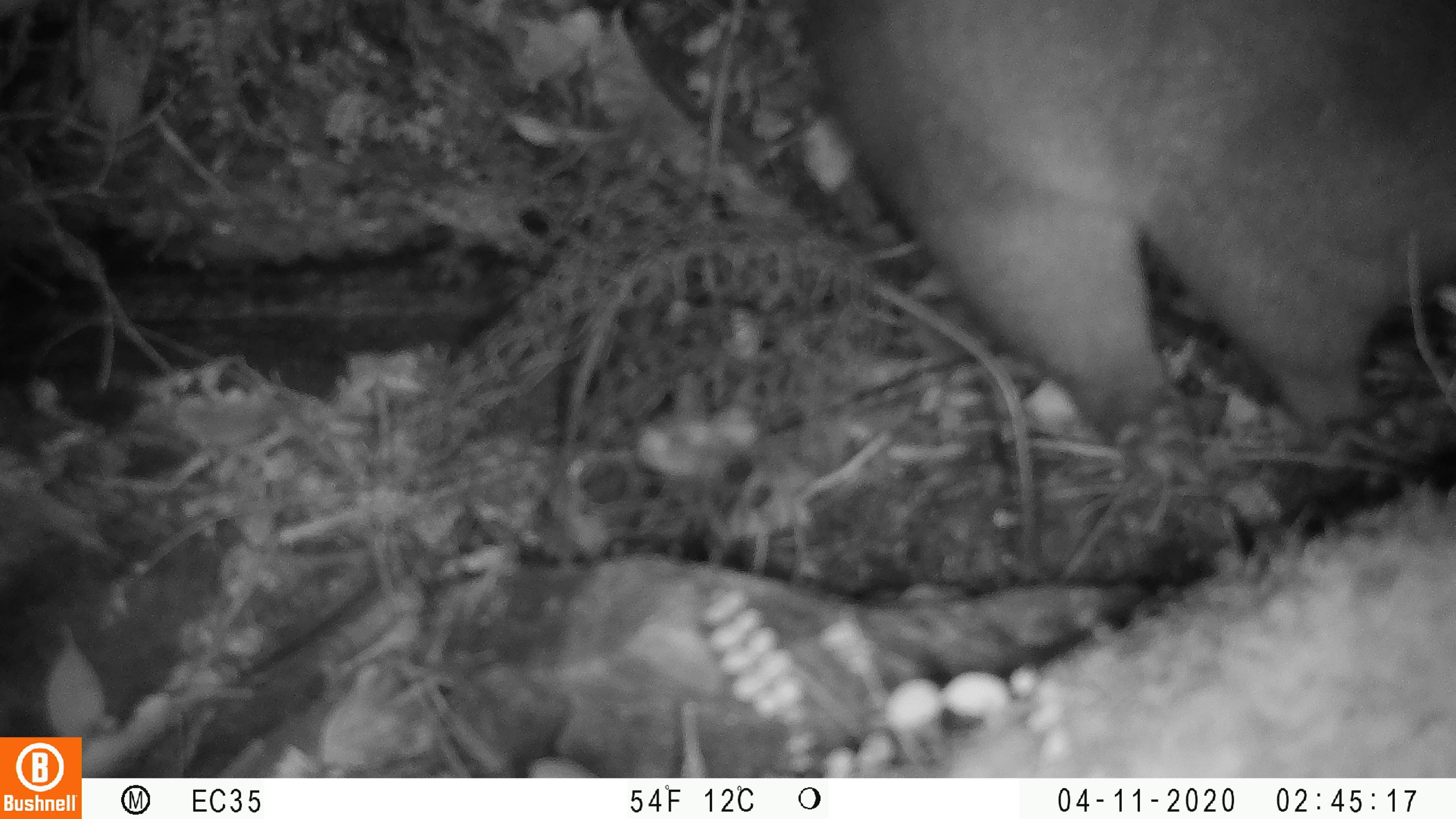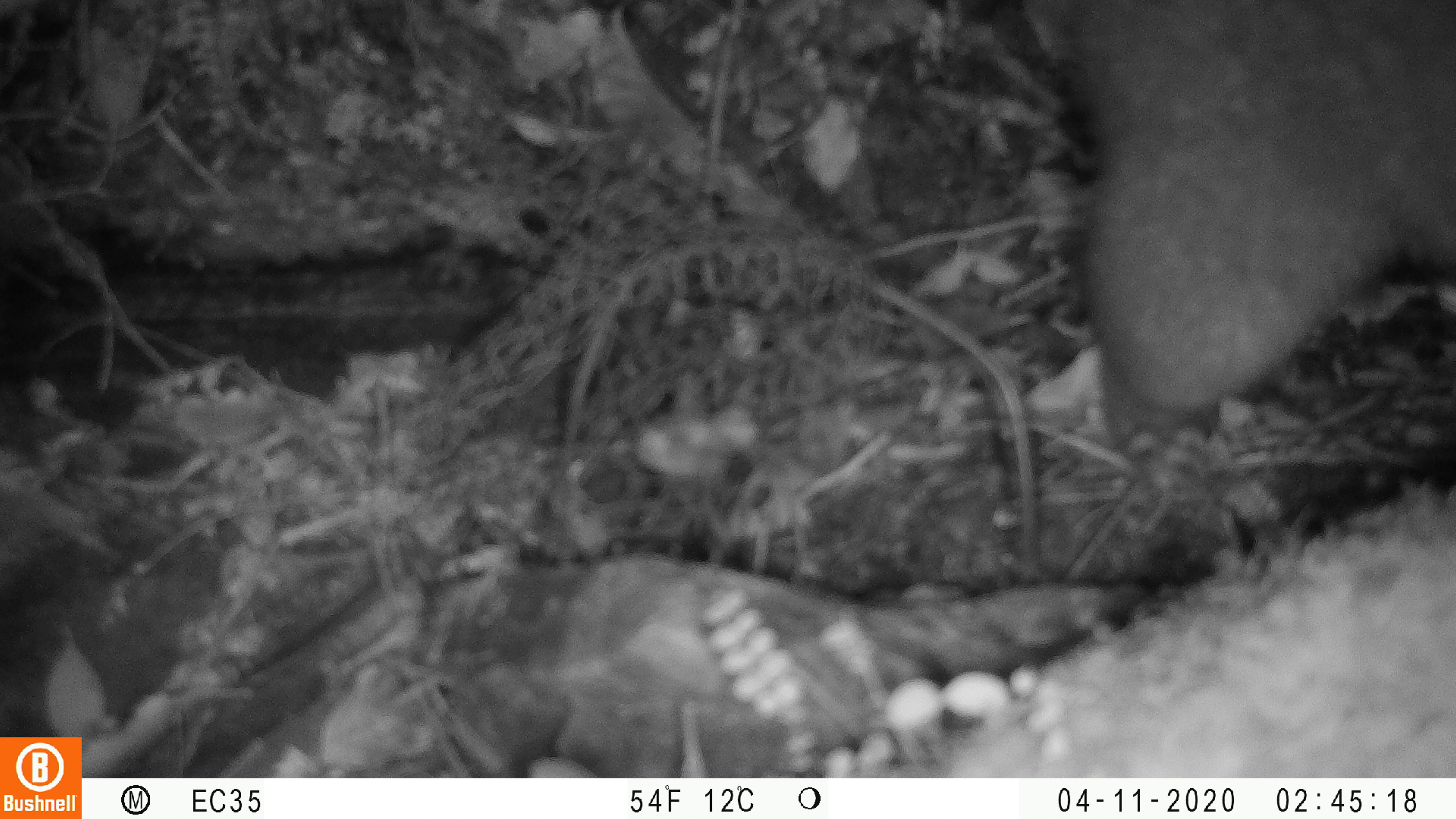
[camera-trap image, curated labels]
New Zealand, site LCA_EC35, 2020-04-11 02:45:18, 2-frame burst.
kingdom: Animalia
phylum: Chordata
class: Mammalia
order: Diprotodontia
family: Phalangeridae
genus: Trichosurus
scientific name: Trichosurus vulpecula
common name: common brushtail possum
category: possum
Possum (common brushtail possum) (Trichosurus vulpecula).